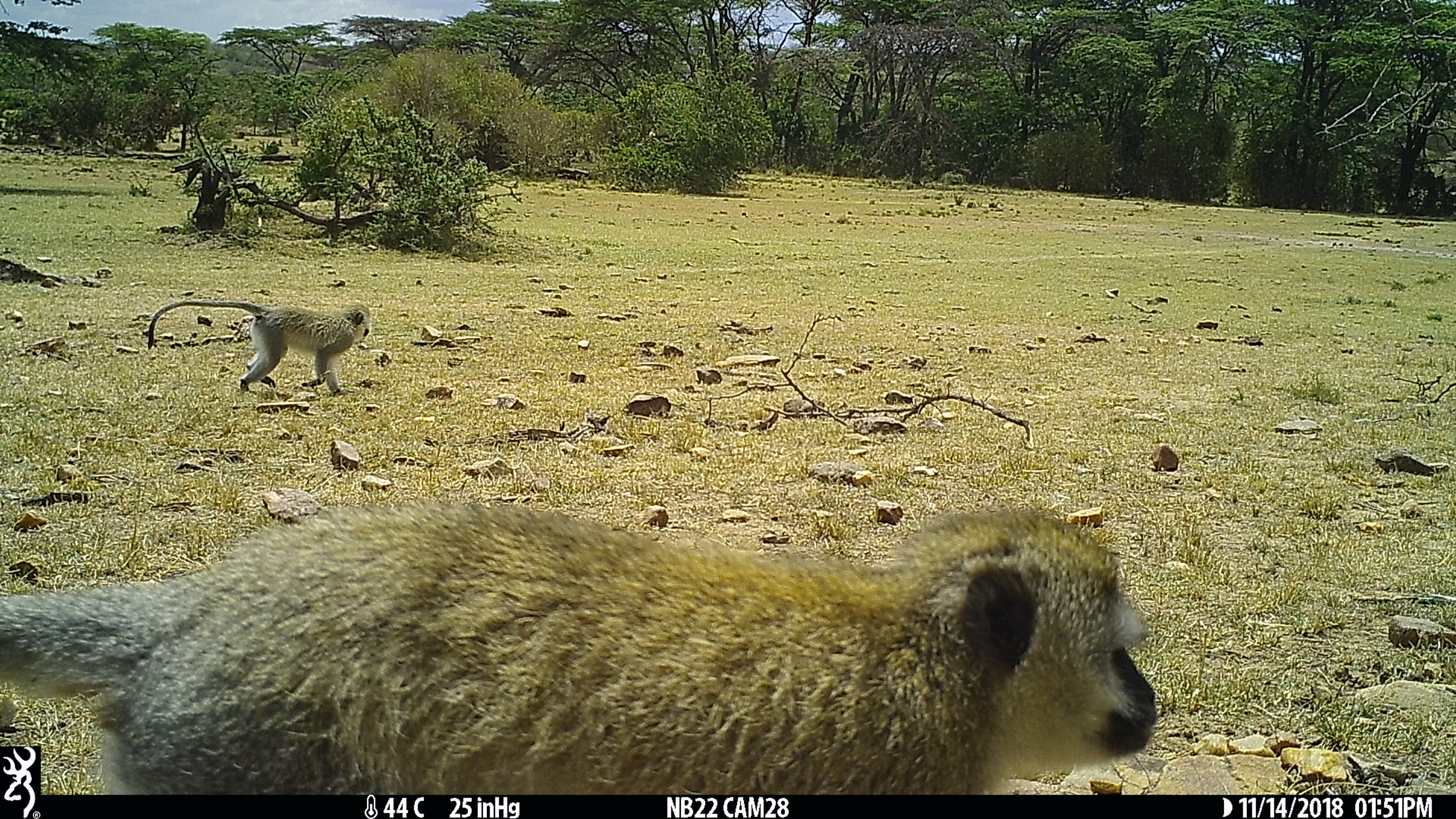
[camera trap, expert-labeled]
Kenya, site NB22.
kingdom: Animalia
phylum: Chordata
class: Mammalia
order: Primates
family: Cercopithecidae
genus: Chlorocebus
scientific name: Chlorocebus pygerythrus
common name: vervet monkey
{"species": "vervet monkey (Chlorocebus pygerythrus)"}